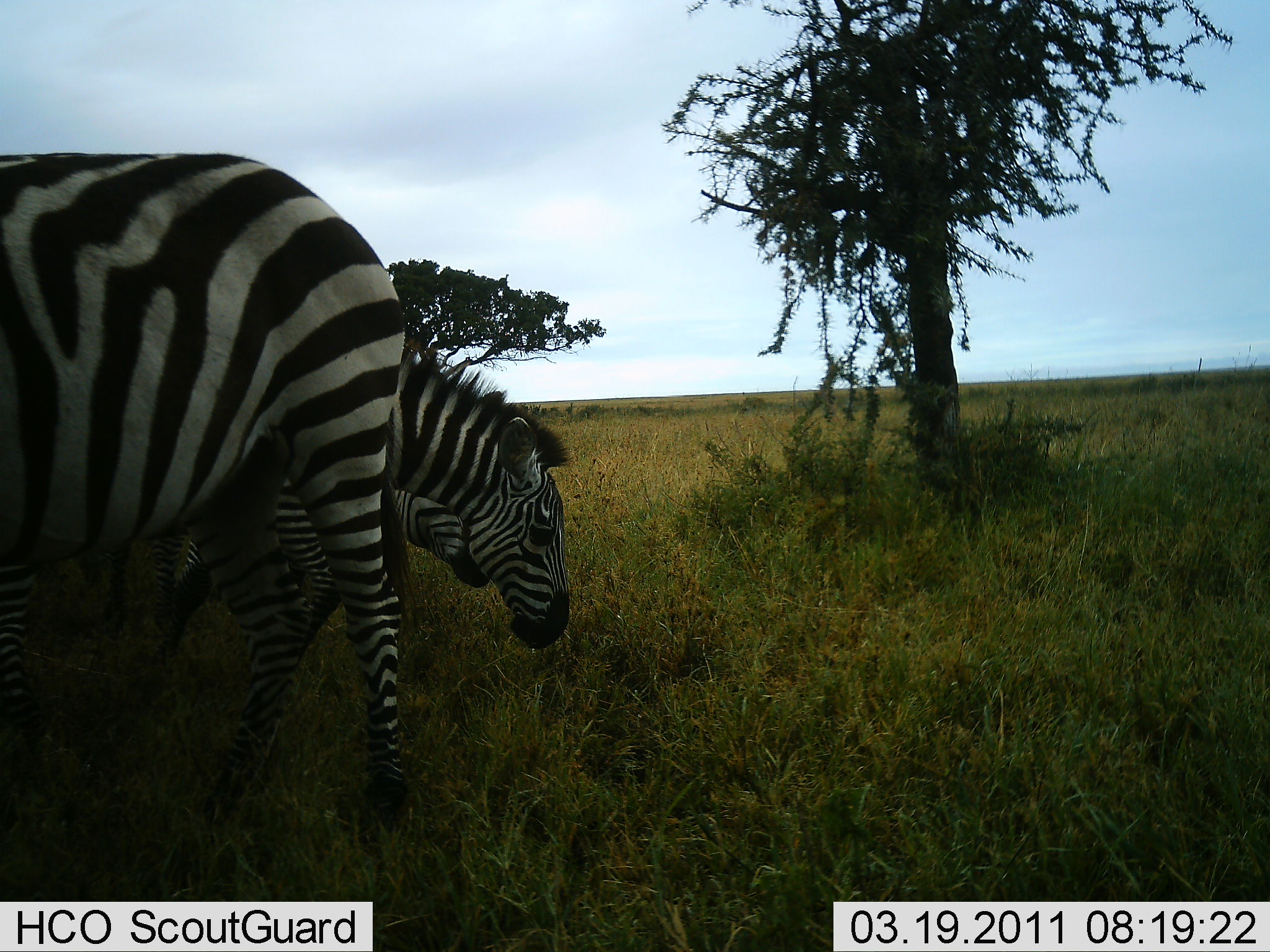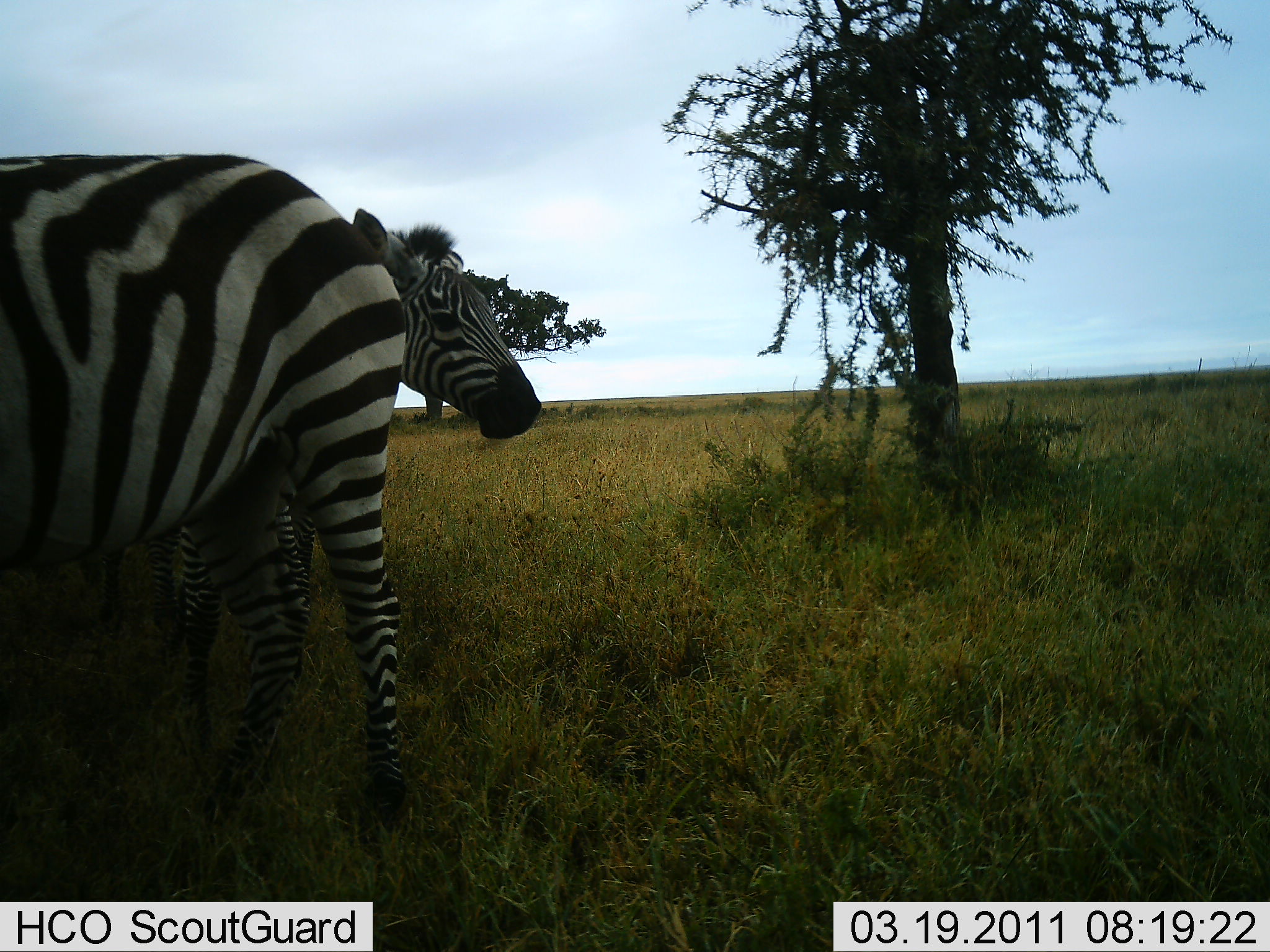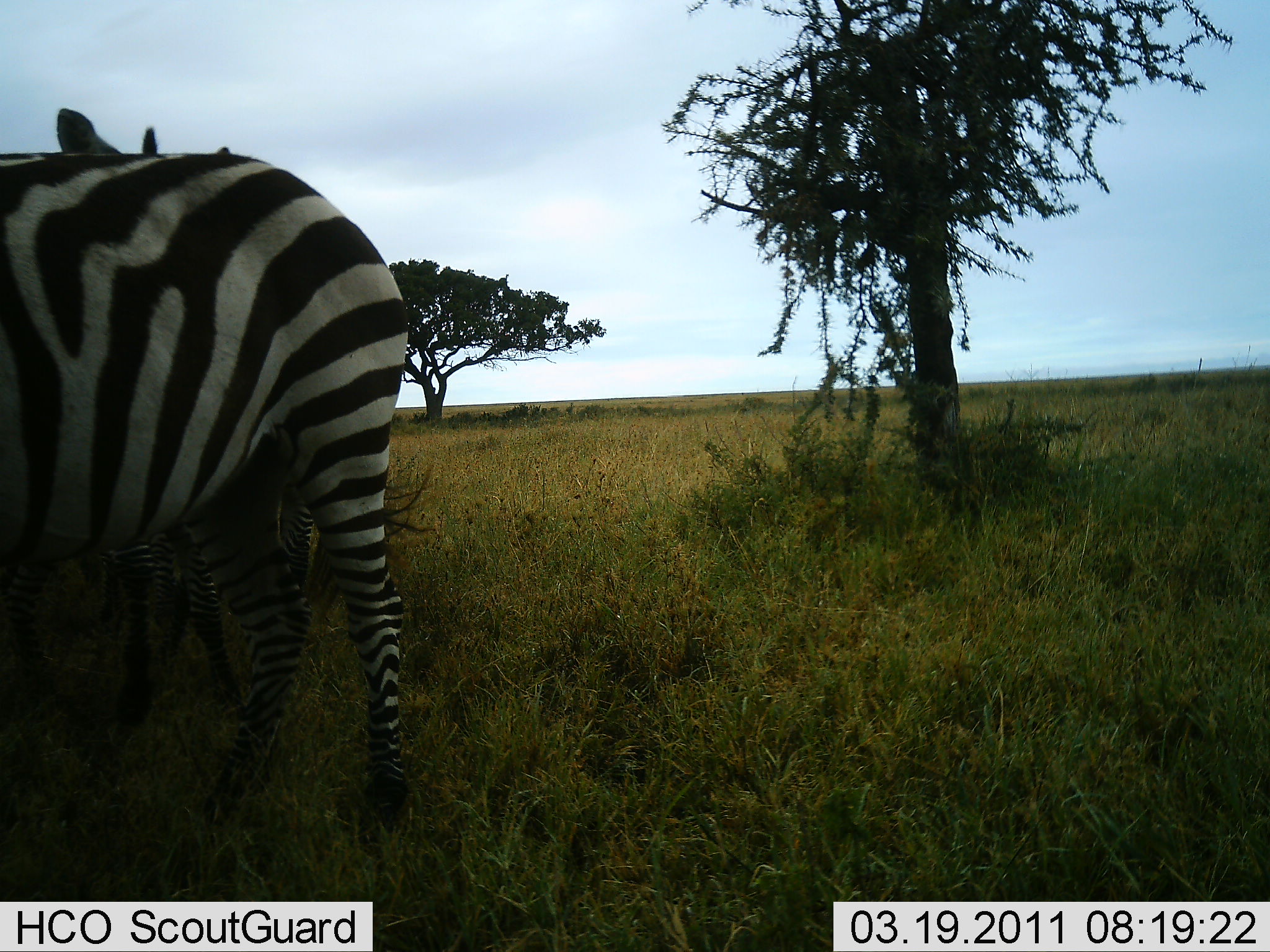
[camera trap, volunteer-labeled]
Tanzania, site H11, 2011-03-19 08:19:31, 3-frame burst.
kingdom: Animalia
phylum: Chordata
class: Mammalia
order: Perissodactyla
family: Equidae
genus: Equus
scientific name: Equus quagga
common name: plains zebra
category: zebra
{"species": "zebra (plains zebra) (Equus quagga)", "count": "3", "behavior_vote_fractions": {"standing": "73%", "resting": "0%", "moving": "18%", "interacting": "9%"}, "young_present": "0%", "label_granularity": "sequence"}